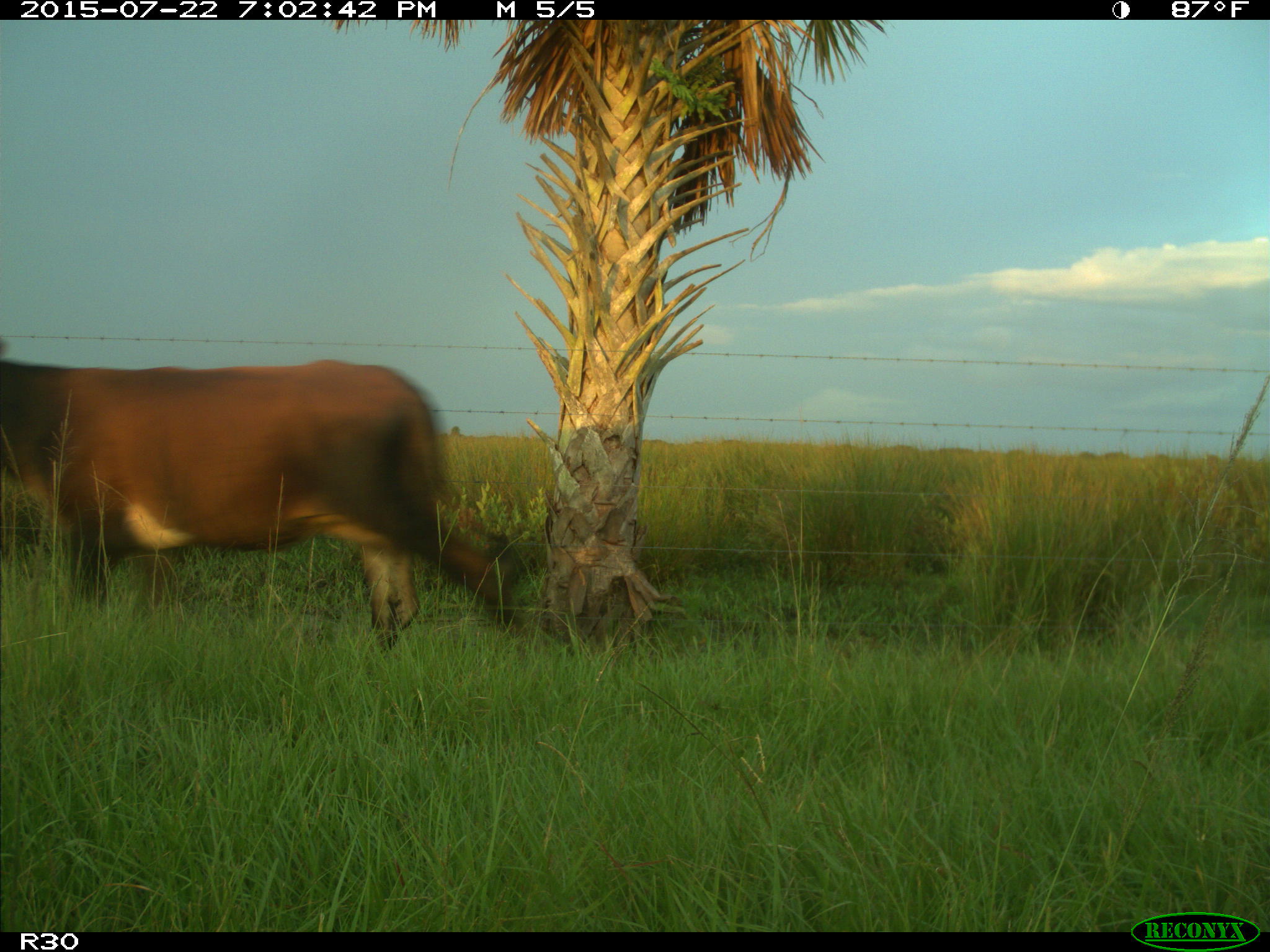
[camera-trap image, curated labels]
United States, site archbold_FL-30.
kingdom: Animalia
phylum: Chordata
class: Mammalia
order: Artiodactyla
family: Bovidae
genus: Bos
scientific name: Bos taurus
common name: domestic cow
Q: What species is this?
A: Bos taurus (domestic cow).